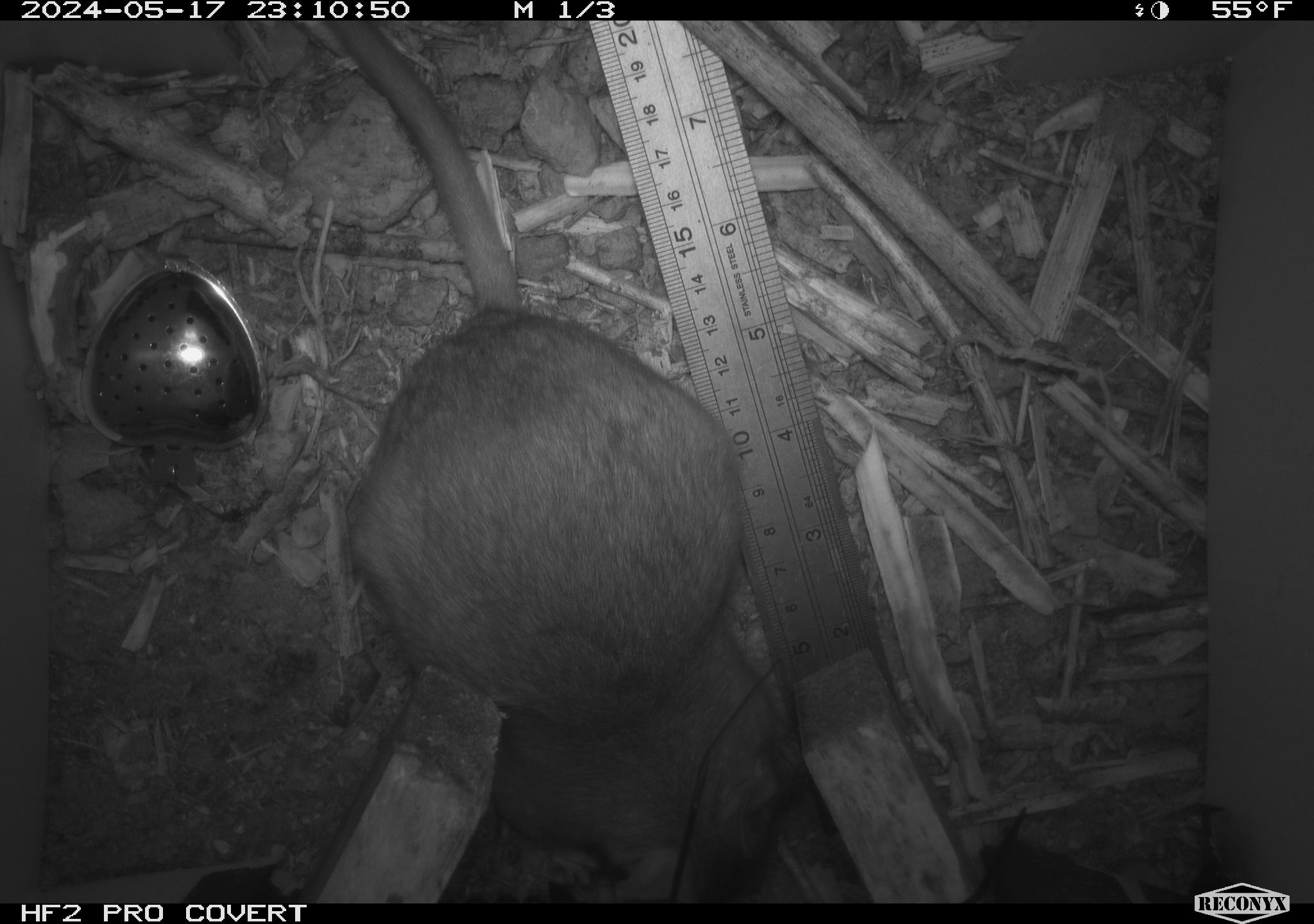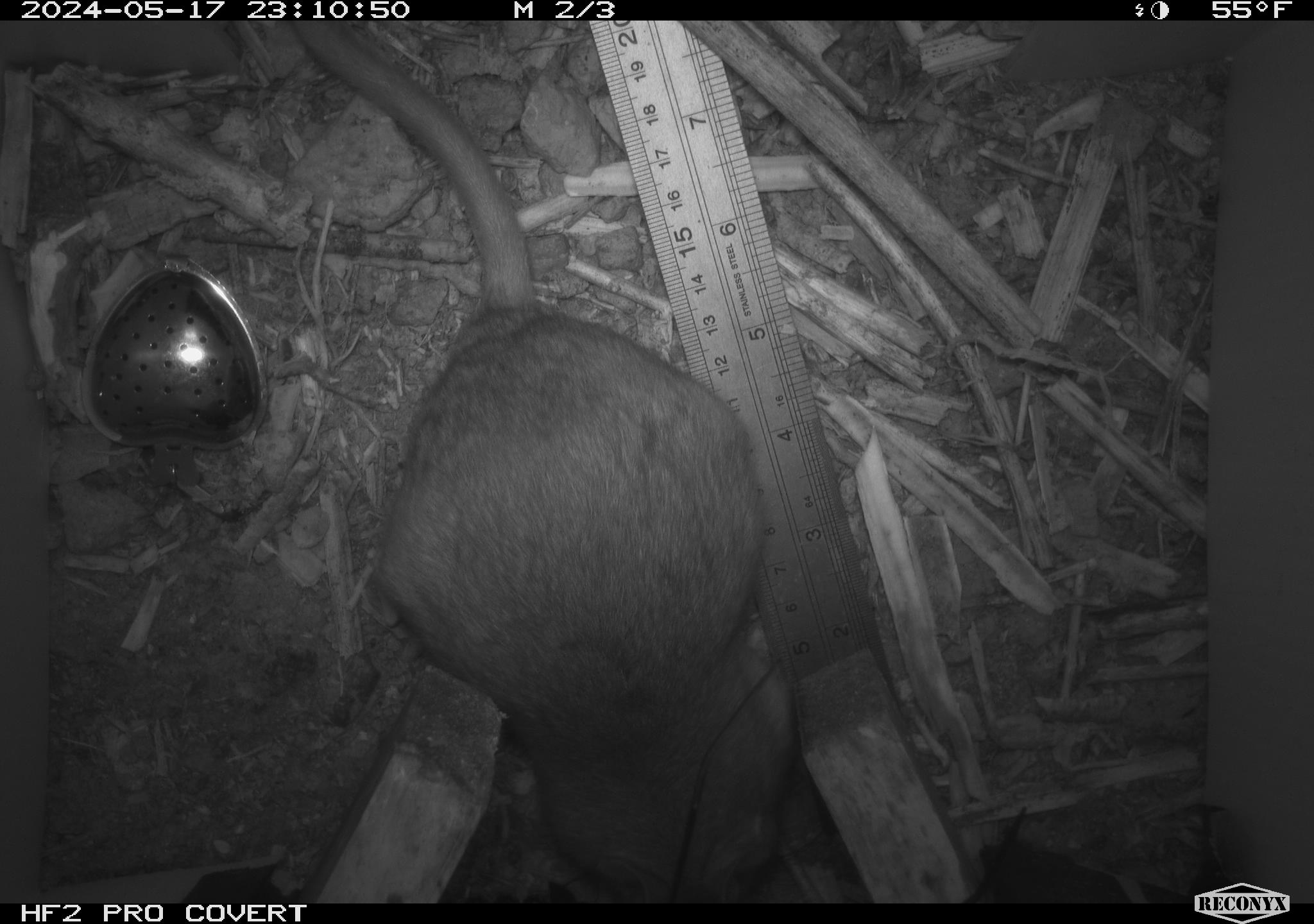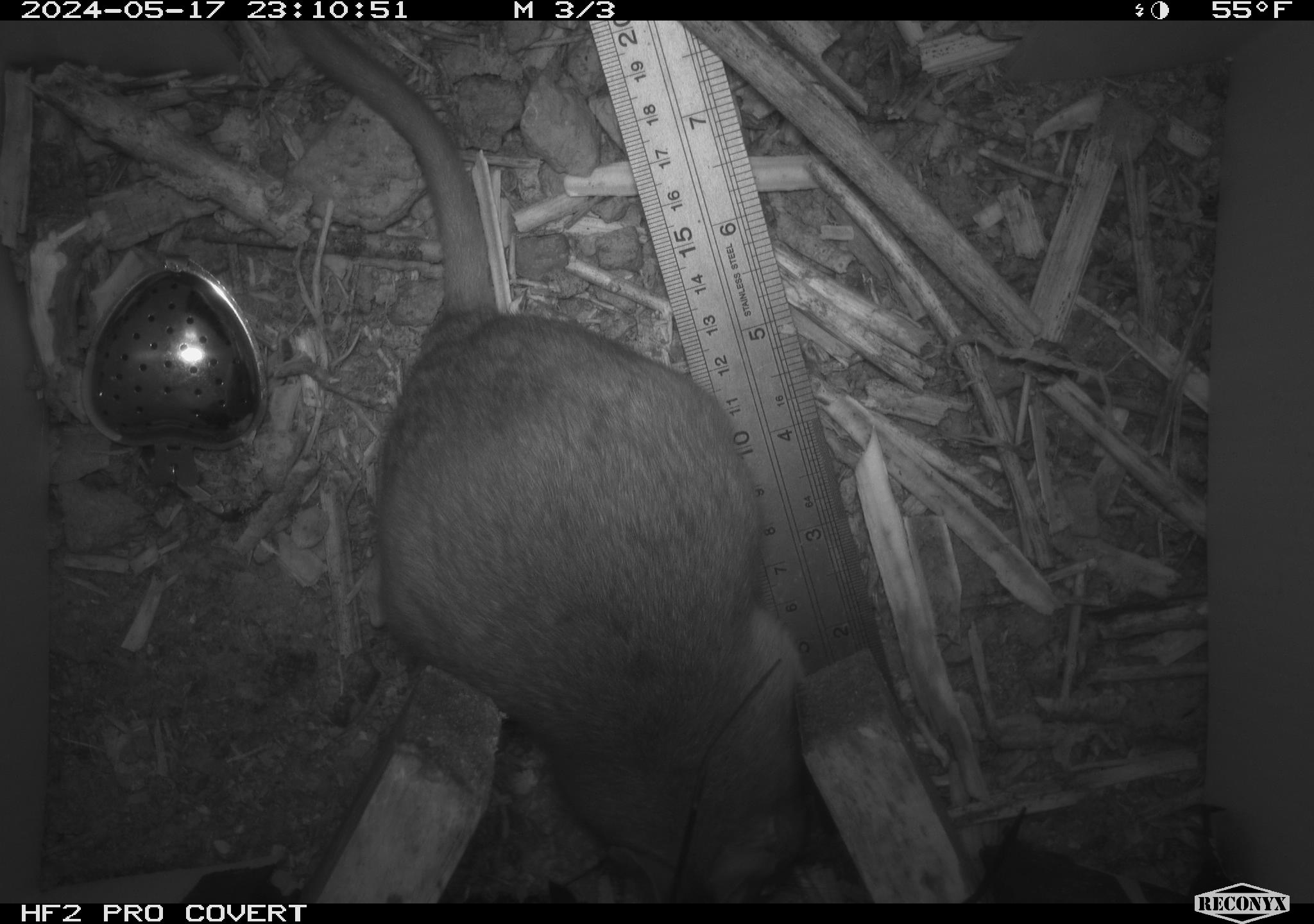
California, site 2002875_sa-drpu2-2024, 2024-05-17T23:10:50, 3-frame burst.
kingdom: Animalia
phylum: Chordata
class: Mammalia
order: Rodentia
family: Cricetidae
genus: Neotoma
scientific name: Neotoma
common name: pack rat or woodrat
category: neotoma species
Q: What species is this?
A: Neotoma species (pack rat or woodrat) (Neotoma).